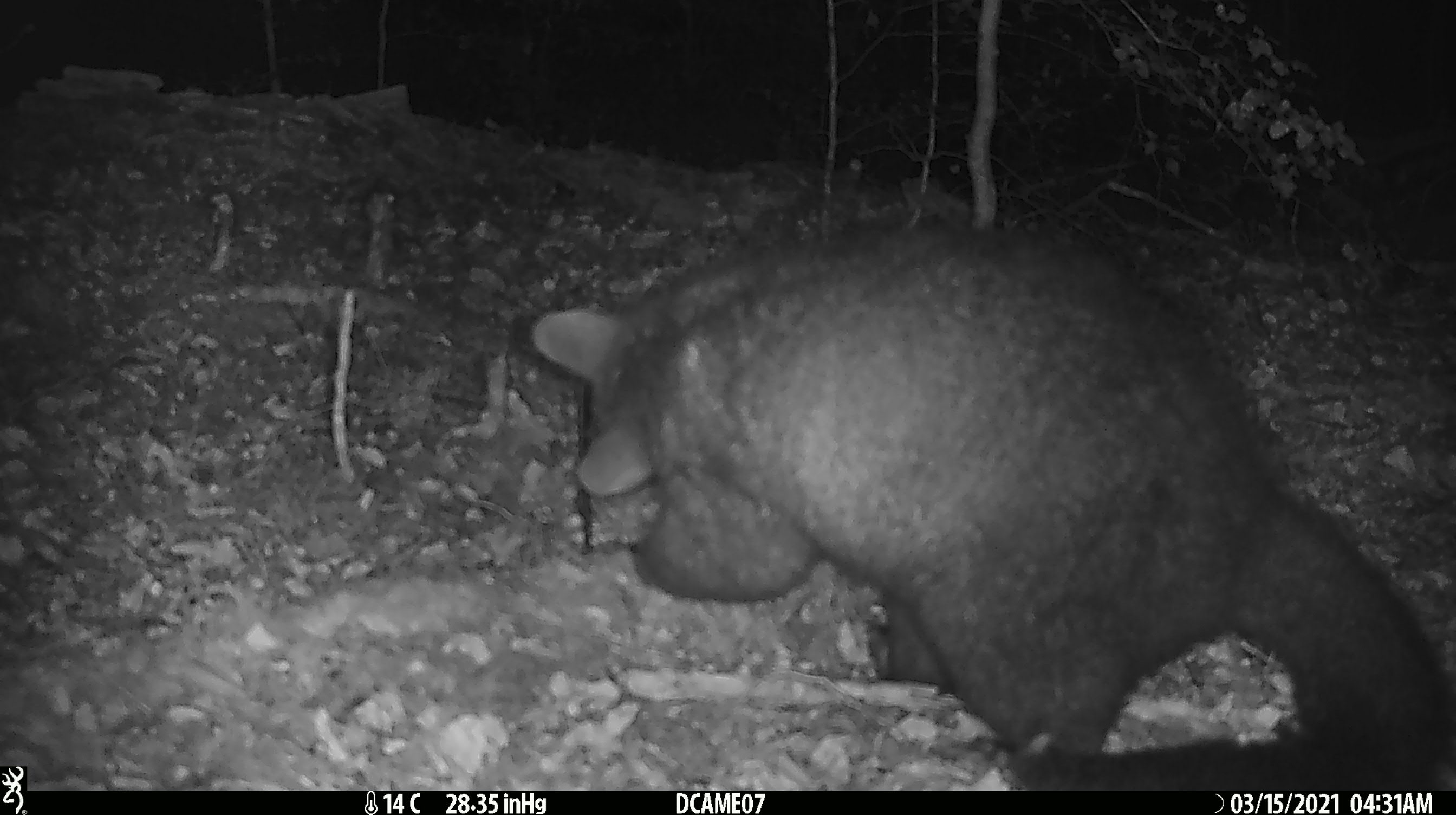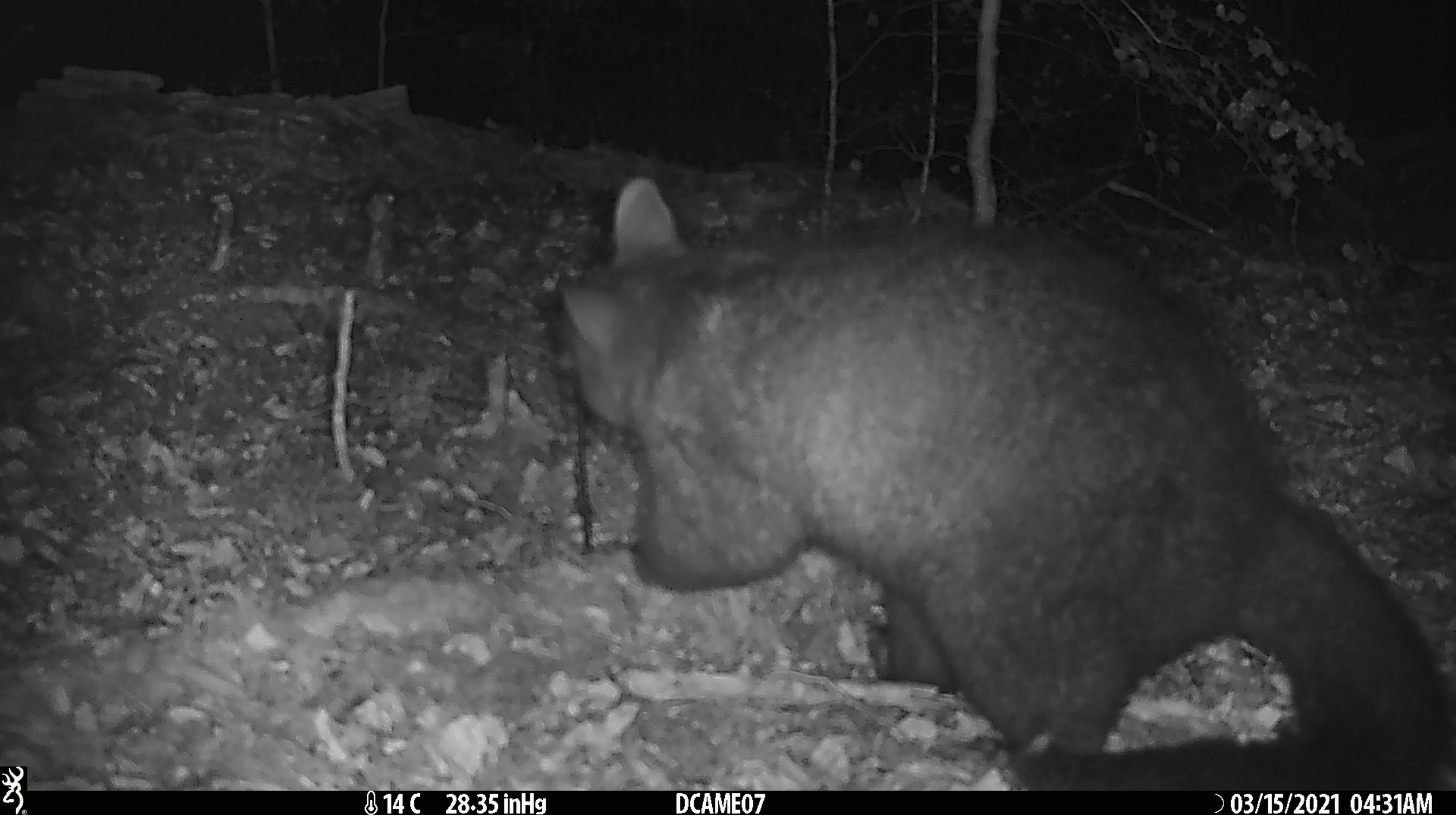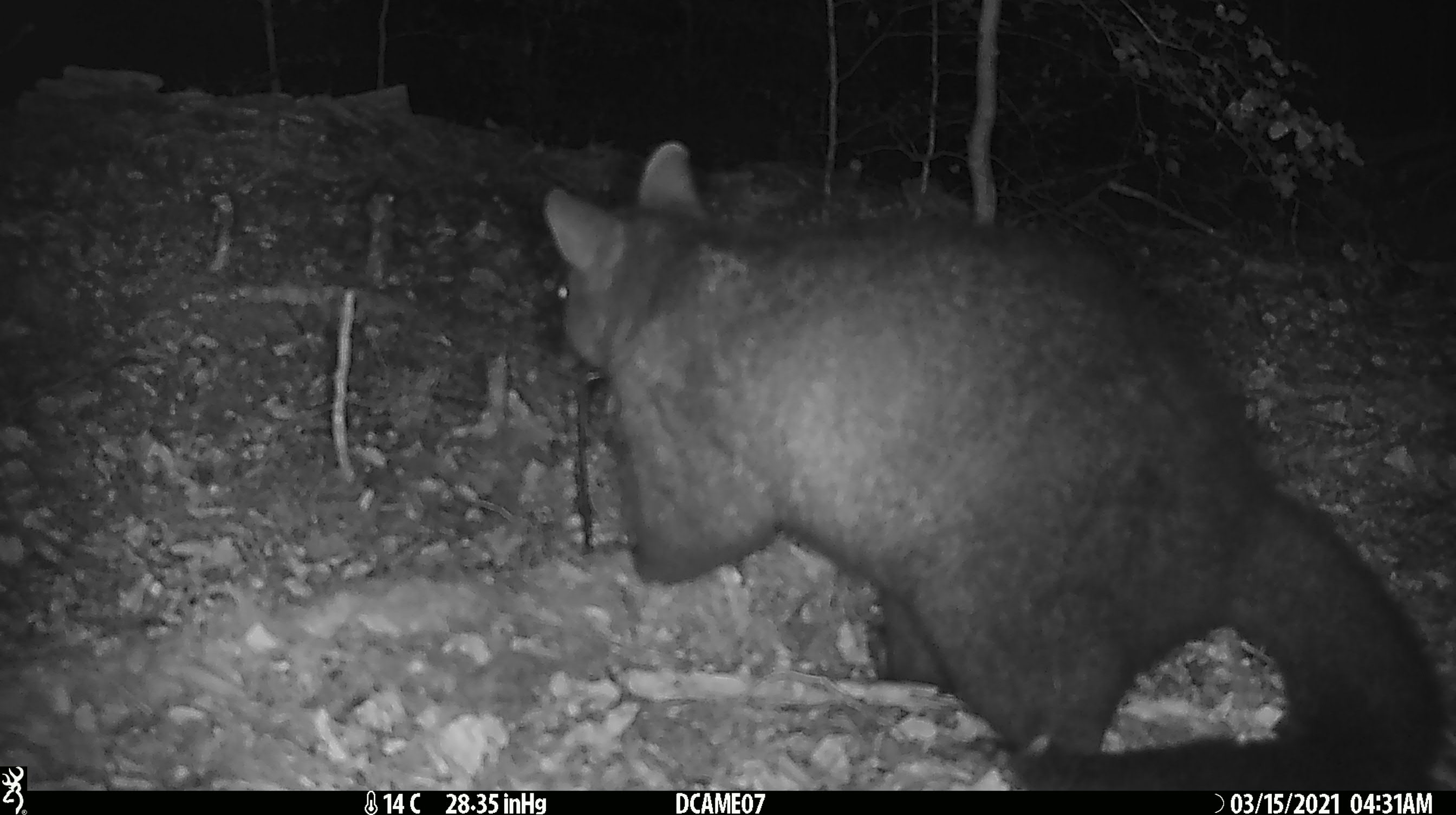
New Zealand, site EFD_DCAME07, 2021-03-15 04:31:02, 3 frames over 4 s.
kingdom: Animalia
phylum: Chordata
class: Mammalia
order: Diprotodontia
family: Phalangeridae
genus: Trichosurus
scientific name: Trichosurus vulpecula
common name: common brushtail possum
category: possum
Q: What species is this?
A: Possum (common brushtail possum) (Trichosurus vulpecula).